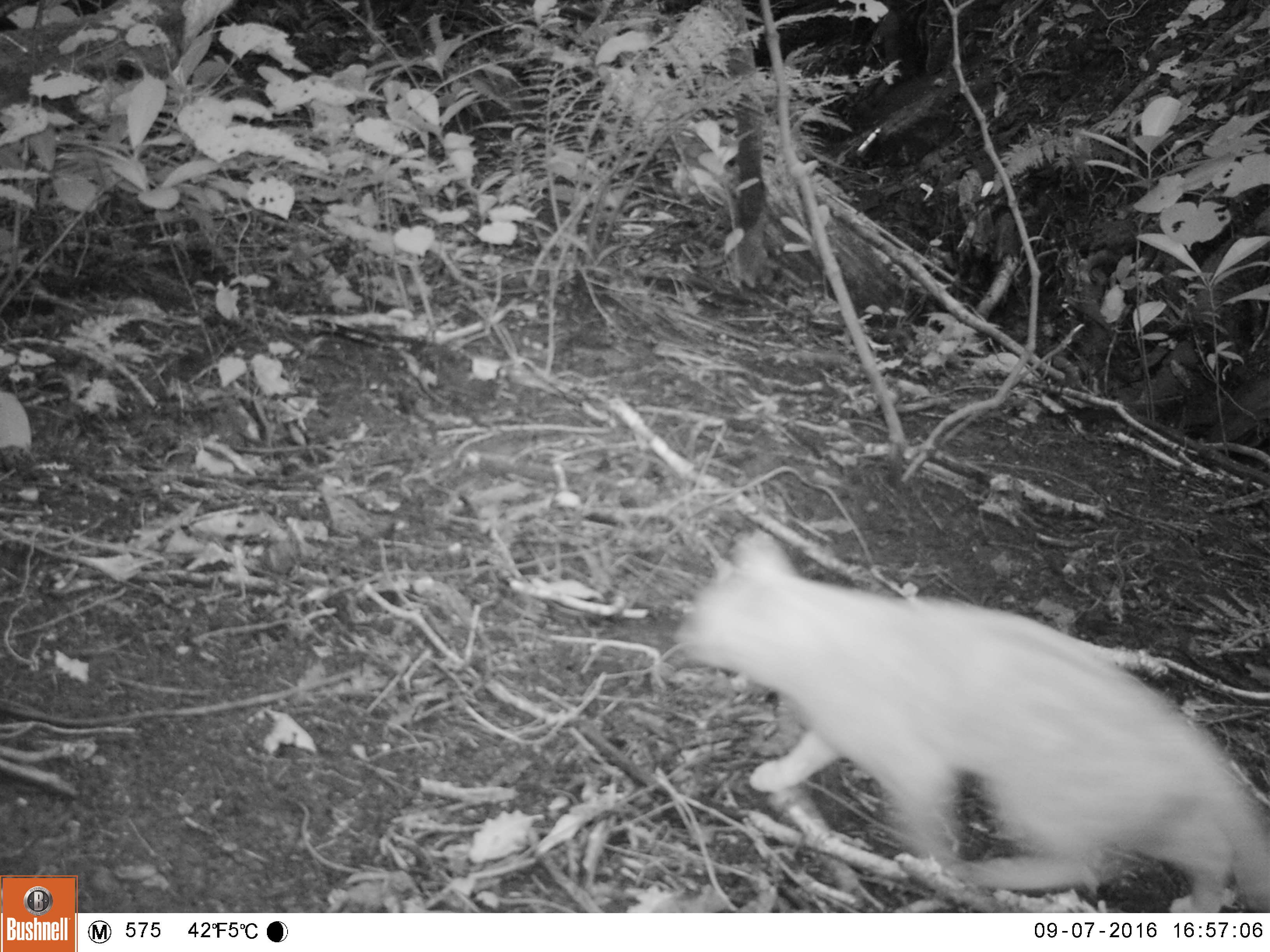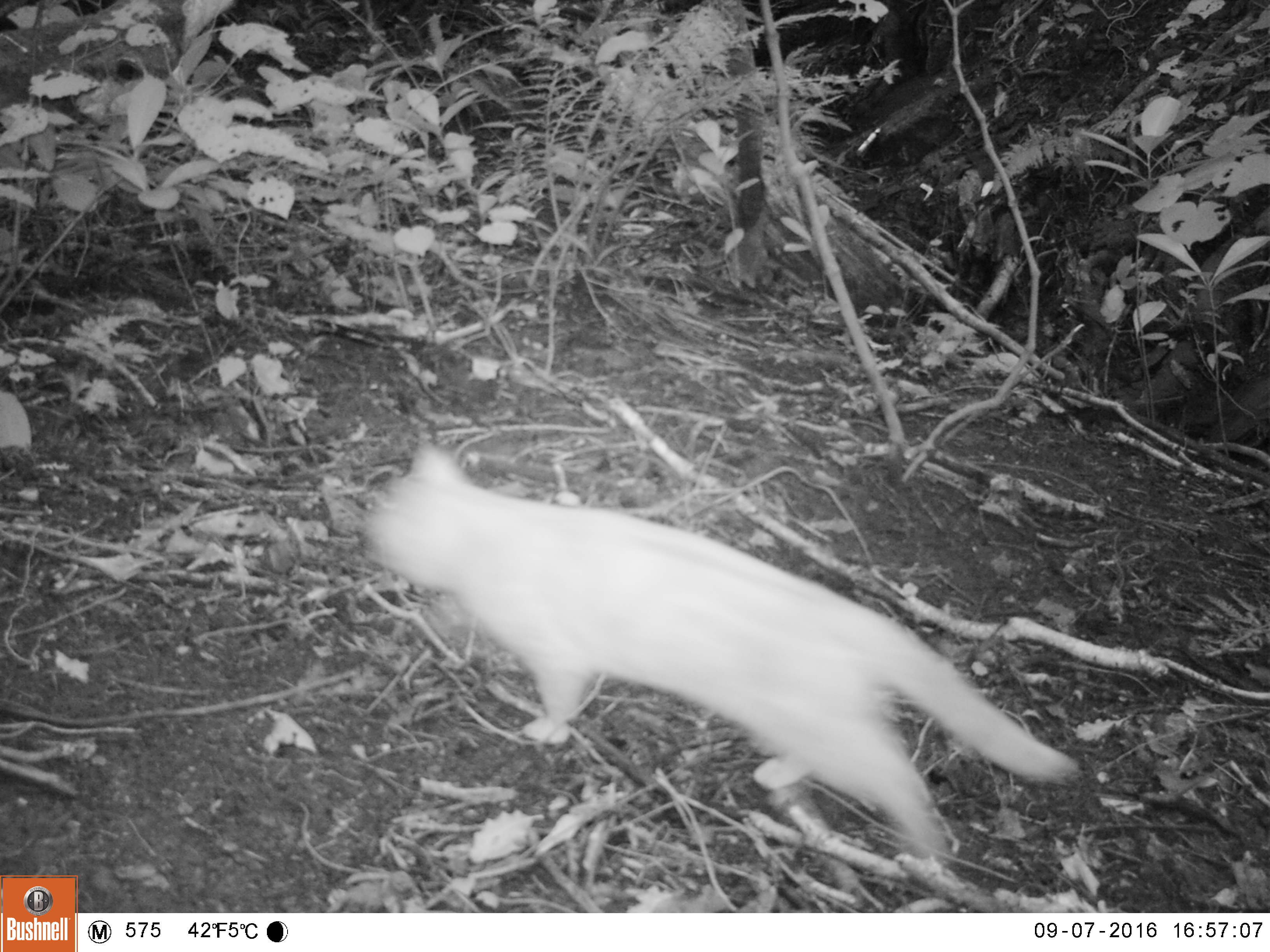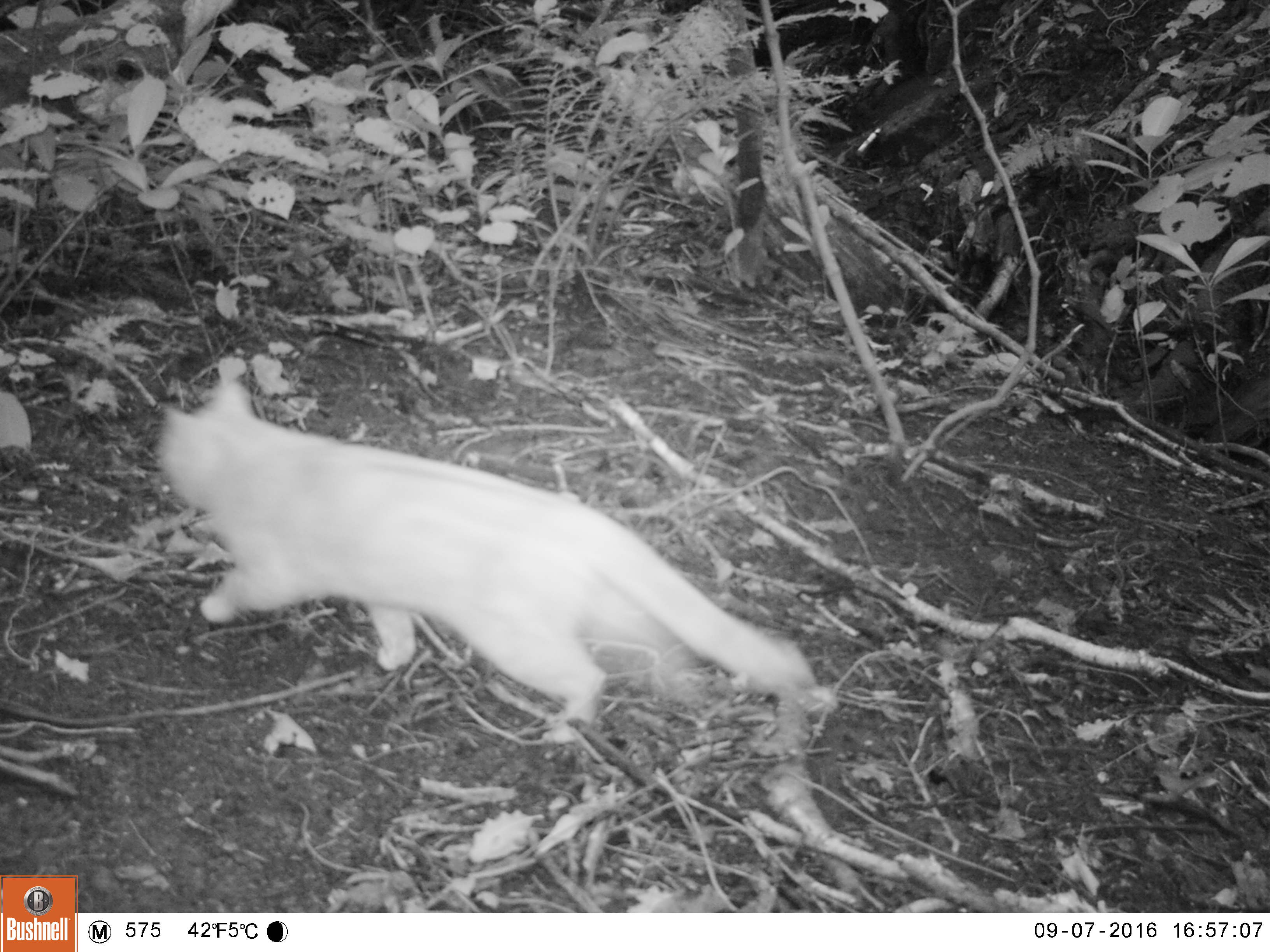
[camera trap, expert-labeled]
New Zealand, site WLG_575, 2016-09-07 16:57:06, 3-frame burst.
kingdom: Animalia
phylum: Chordata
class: Mammalia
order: Carnivora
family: Felidae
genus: Felis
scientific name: Felis catus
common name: domestic cat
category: cat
Cat (domestic cat) (Felis catus).